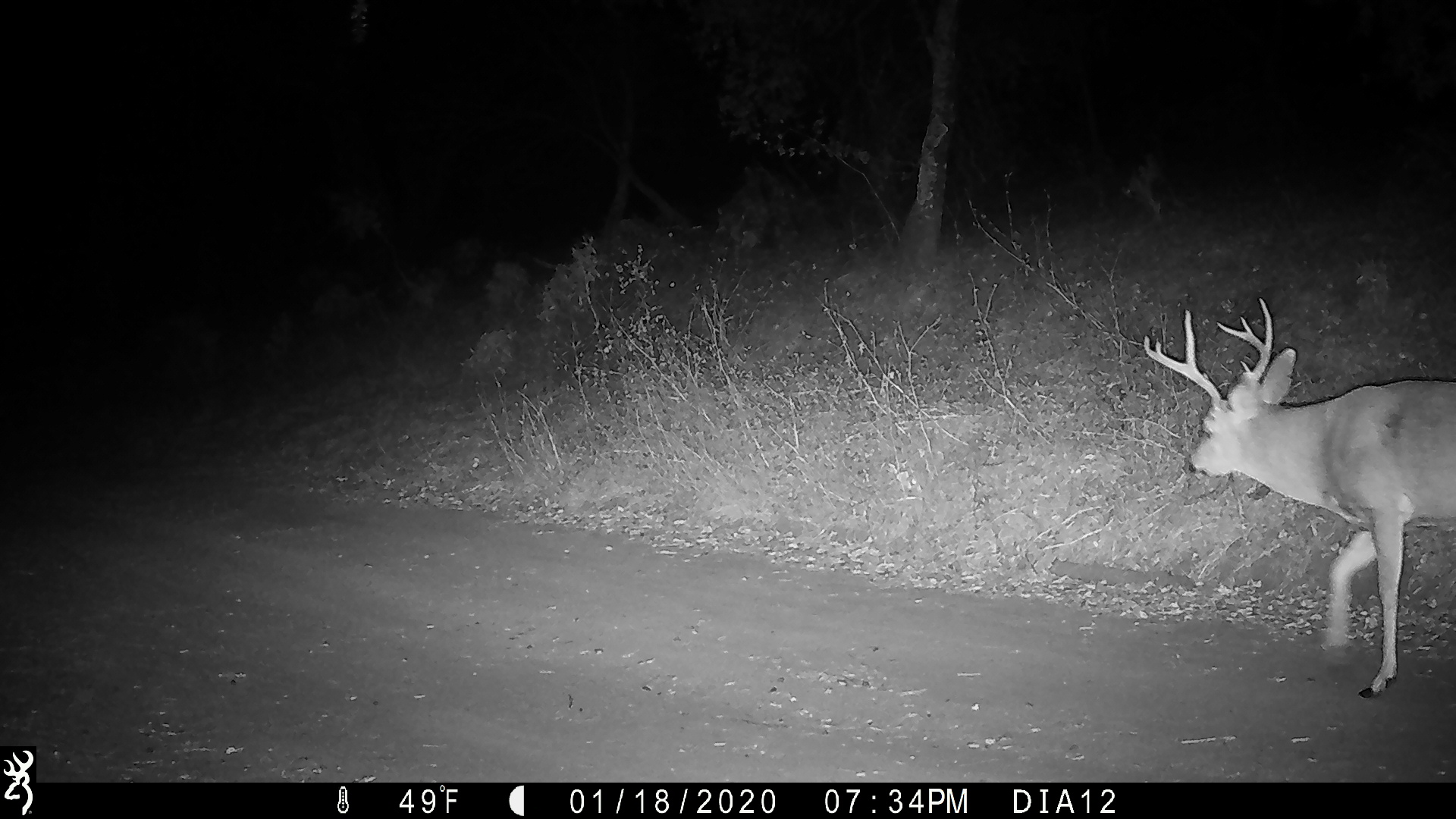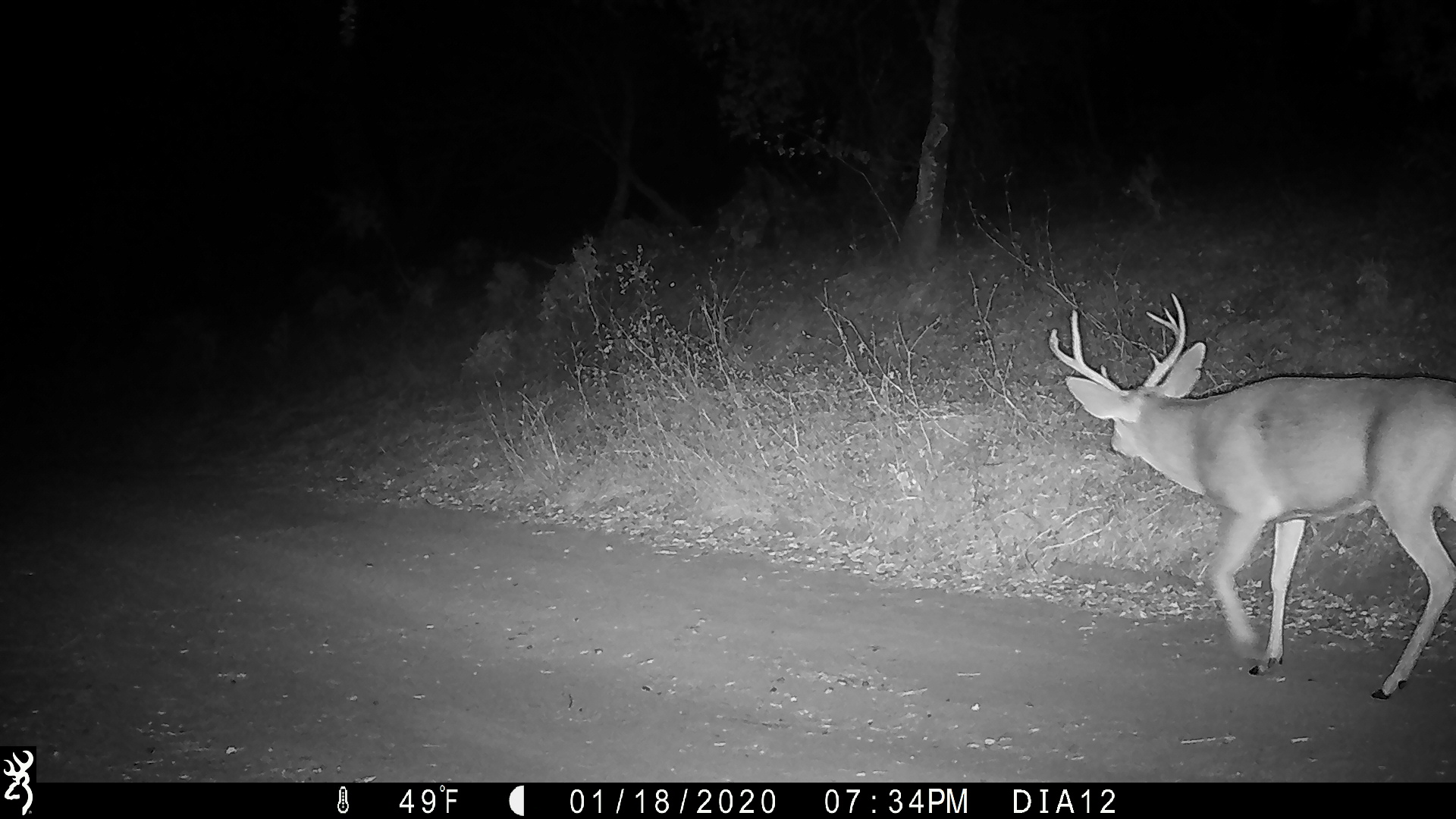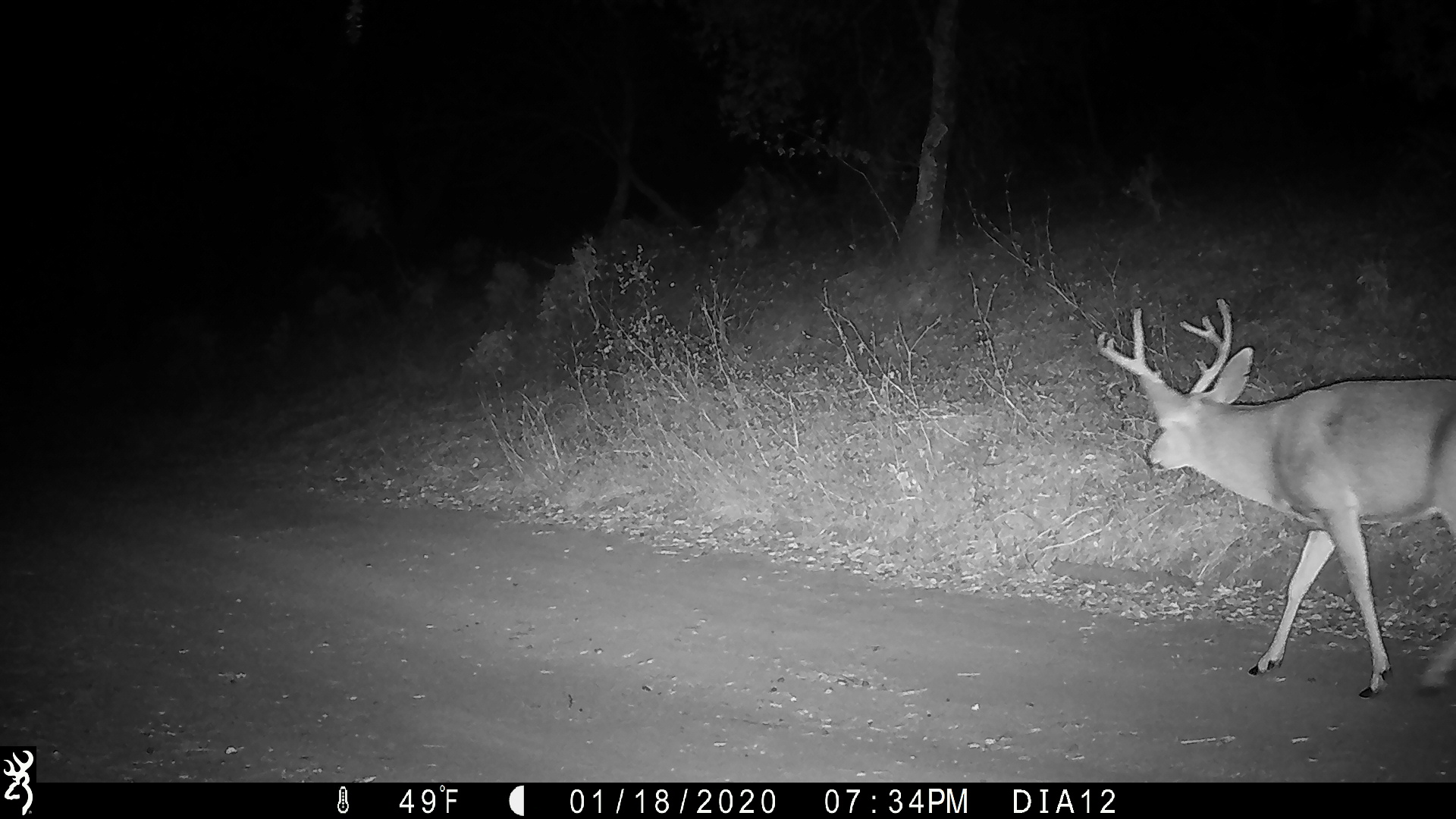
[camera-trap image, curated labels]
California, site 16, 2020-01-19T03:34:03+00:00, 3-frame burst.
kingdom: Animalia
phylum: Chordata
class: Mammalia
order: Artiodactyla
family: Cervidae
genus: Odocoileus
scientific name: Odocoileus hemionus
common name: mule deer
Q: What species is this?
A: Mule deer (Odocoileus hemionus).